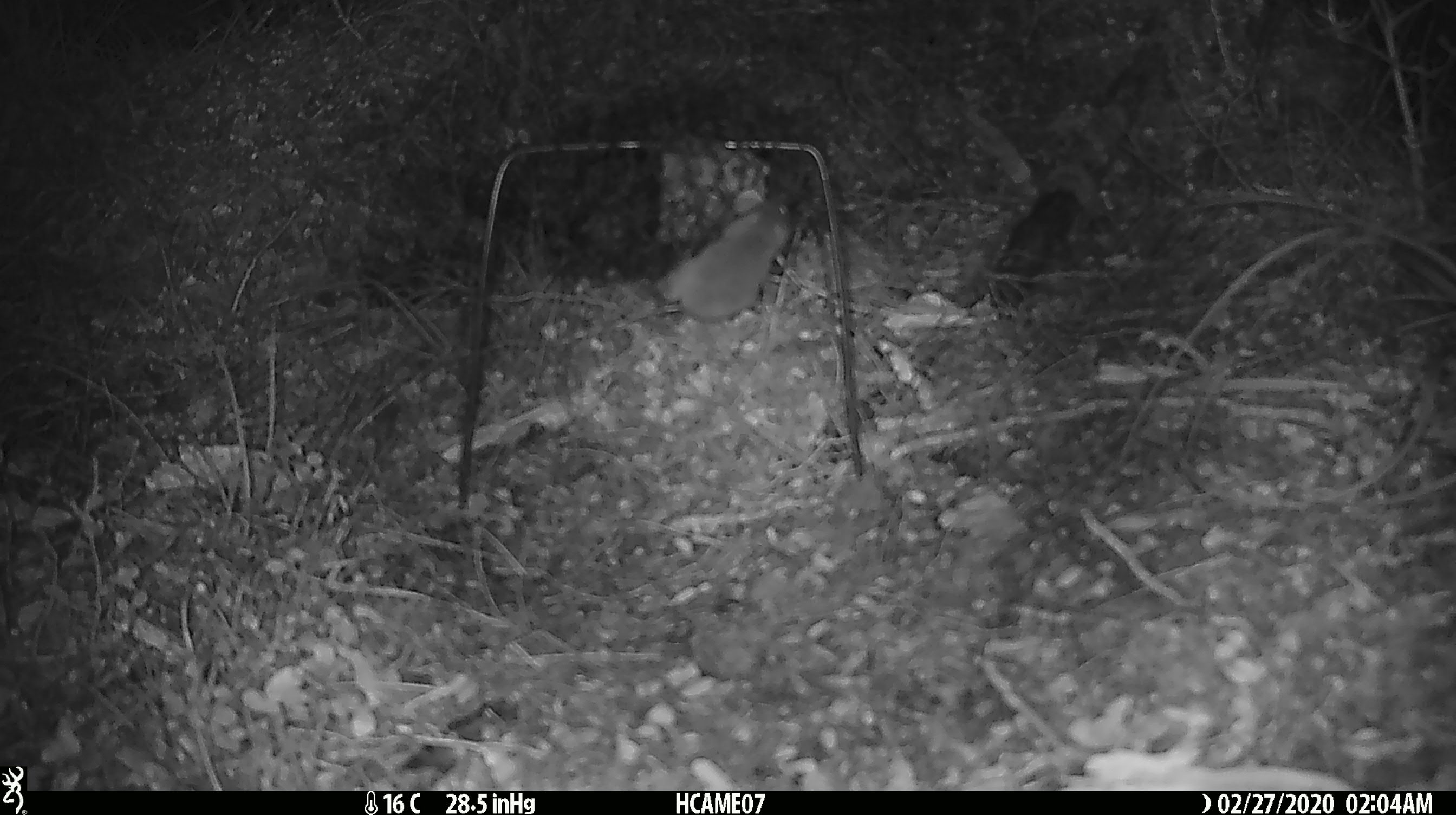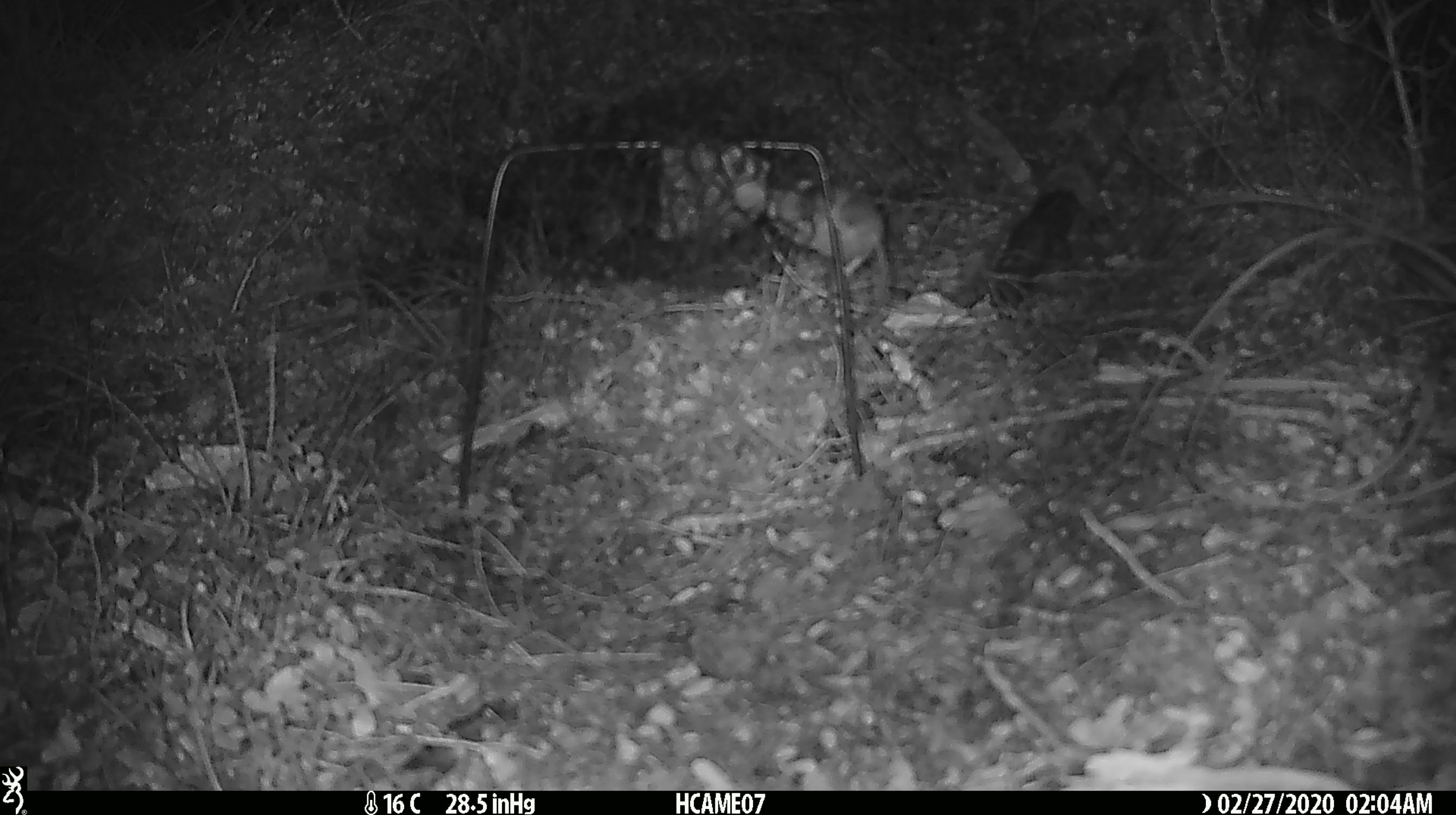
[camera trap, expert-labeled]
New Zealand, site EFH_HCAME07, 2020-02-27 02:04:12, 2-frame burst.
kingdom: Animalia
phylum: Chordata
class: Mammalia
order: Rodentia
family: Muridae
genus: Mus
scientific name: Mus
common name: mouse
Mouse (Mus).